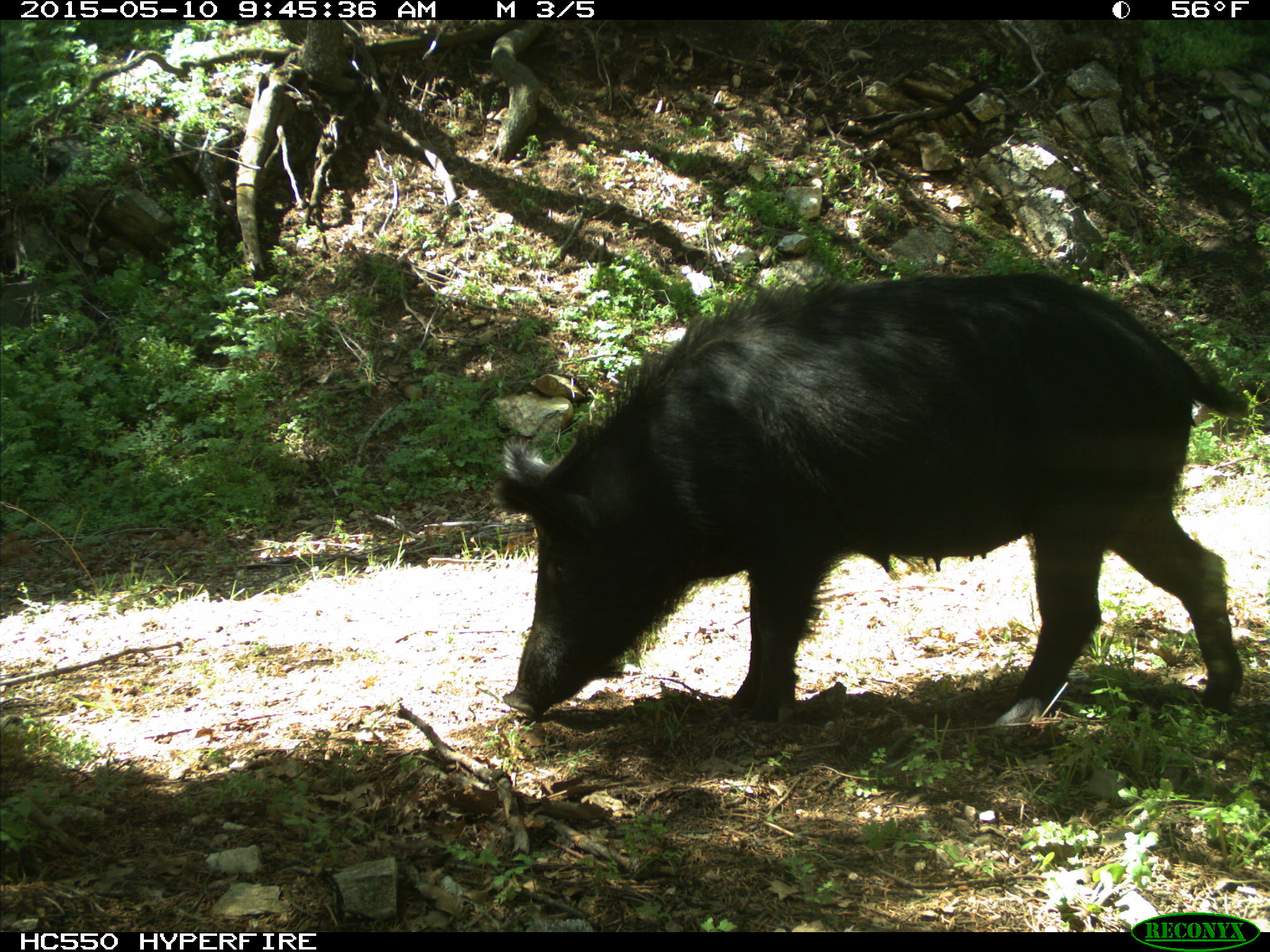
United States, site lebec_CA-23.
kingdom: Animalia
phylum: Chordata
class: Mammalia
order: Artiodactyla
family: Suidae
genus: Sus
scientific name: Sus scrofa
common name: wild boar